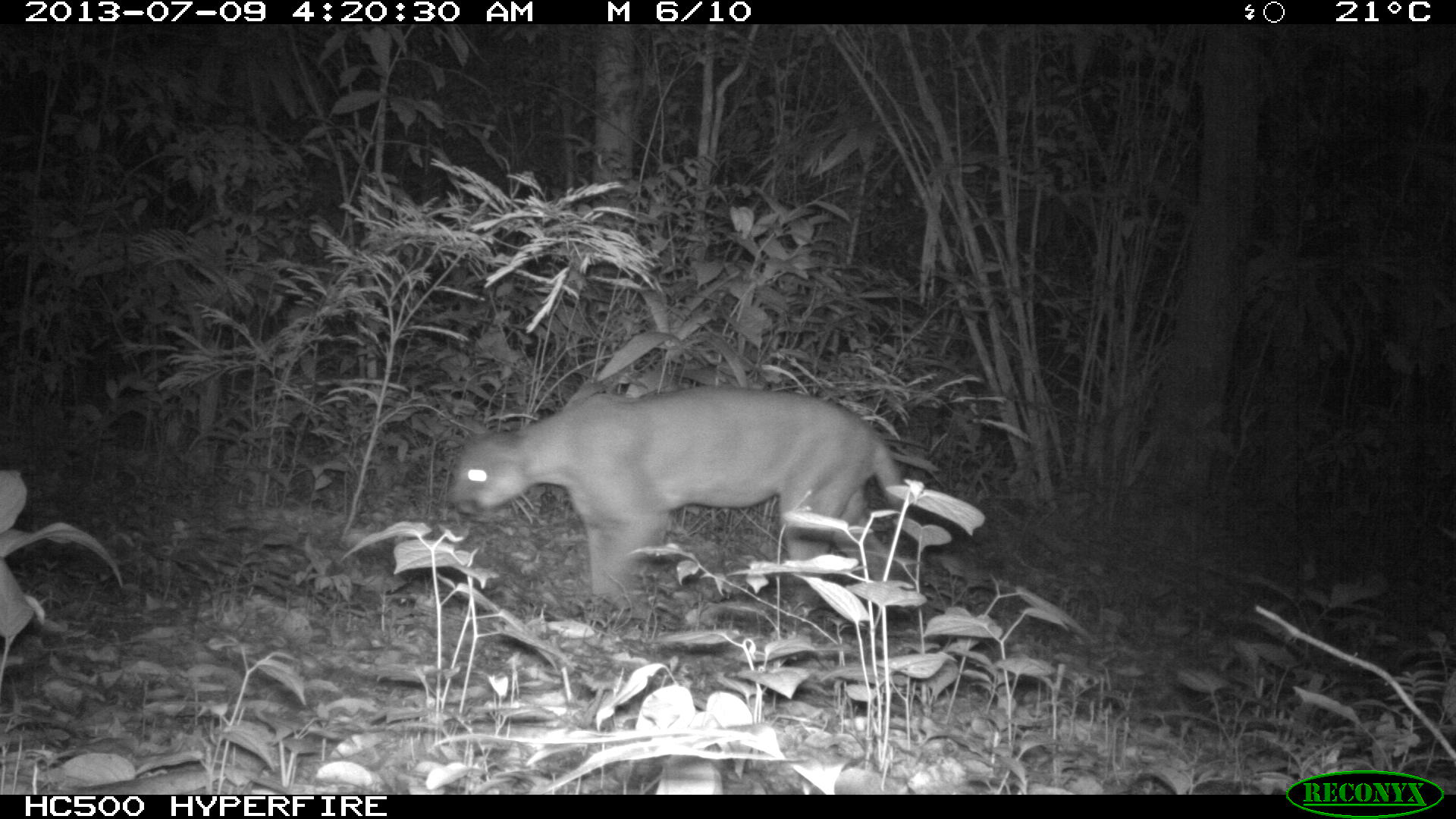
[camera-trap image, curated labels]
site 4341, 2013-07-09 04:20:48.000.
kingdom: Animalia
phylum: Chordata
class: Mammalia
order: Carnivora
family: Felidae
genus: Puma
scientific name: Puma concolor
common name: mountain lion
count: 1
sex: male